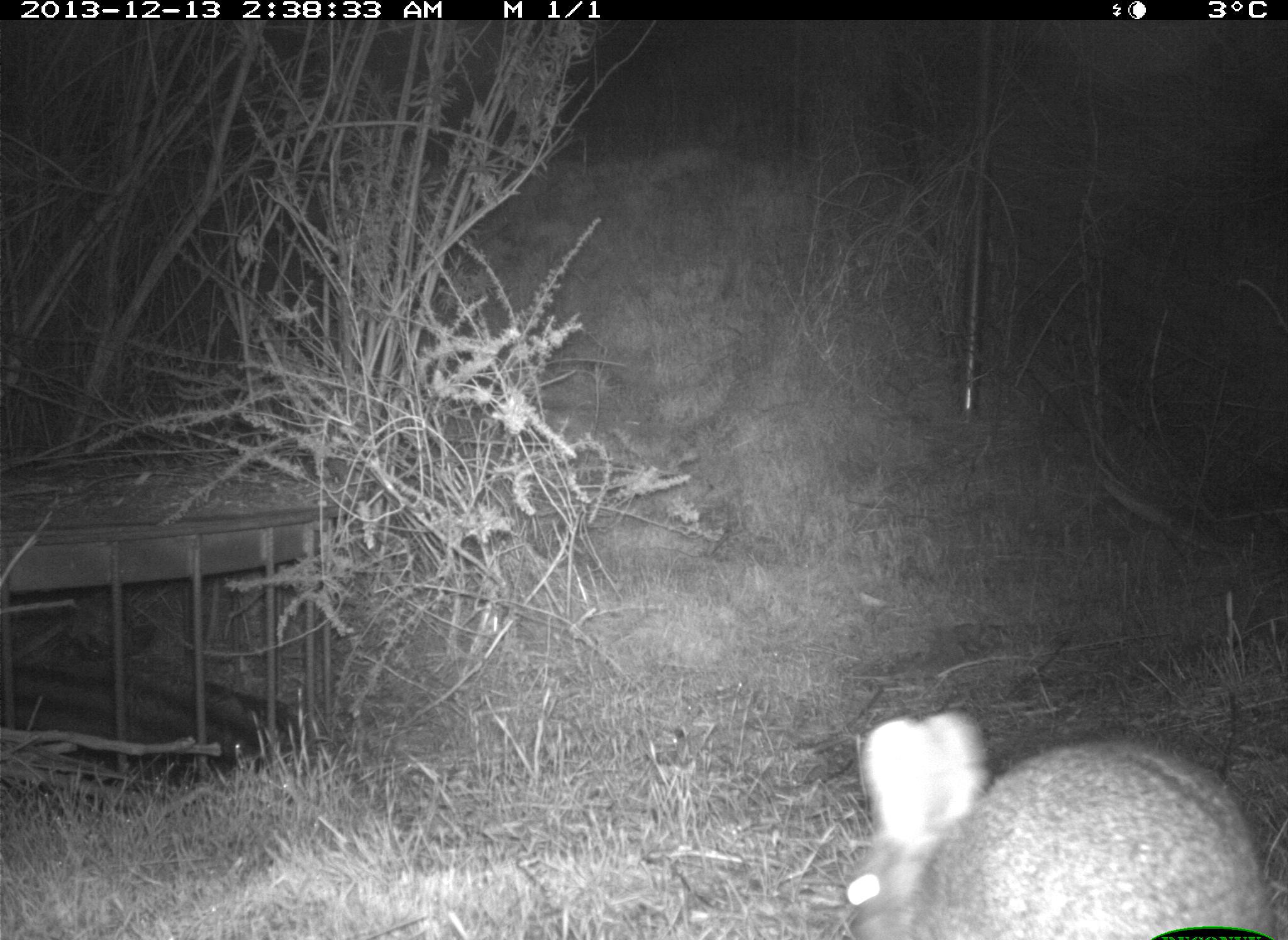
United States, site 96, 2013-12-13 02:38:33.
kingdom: Animalia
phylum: Chordata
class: Mammalia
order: Lagomorpha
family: Leporidae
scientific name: Leporidae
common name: rabbits and hares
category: rabbit